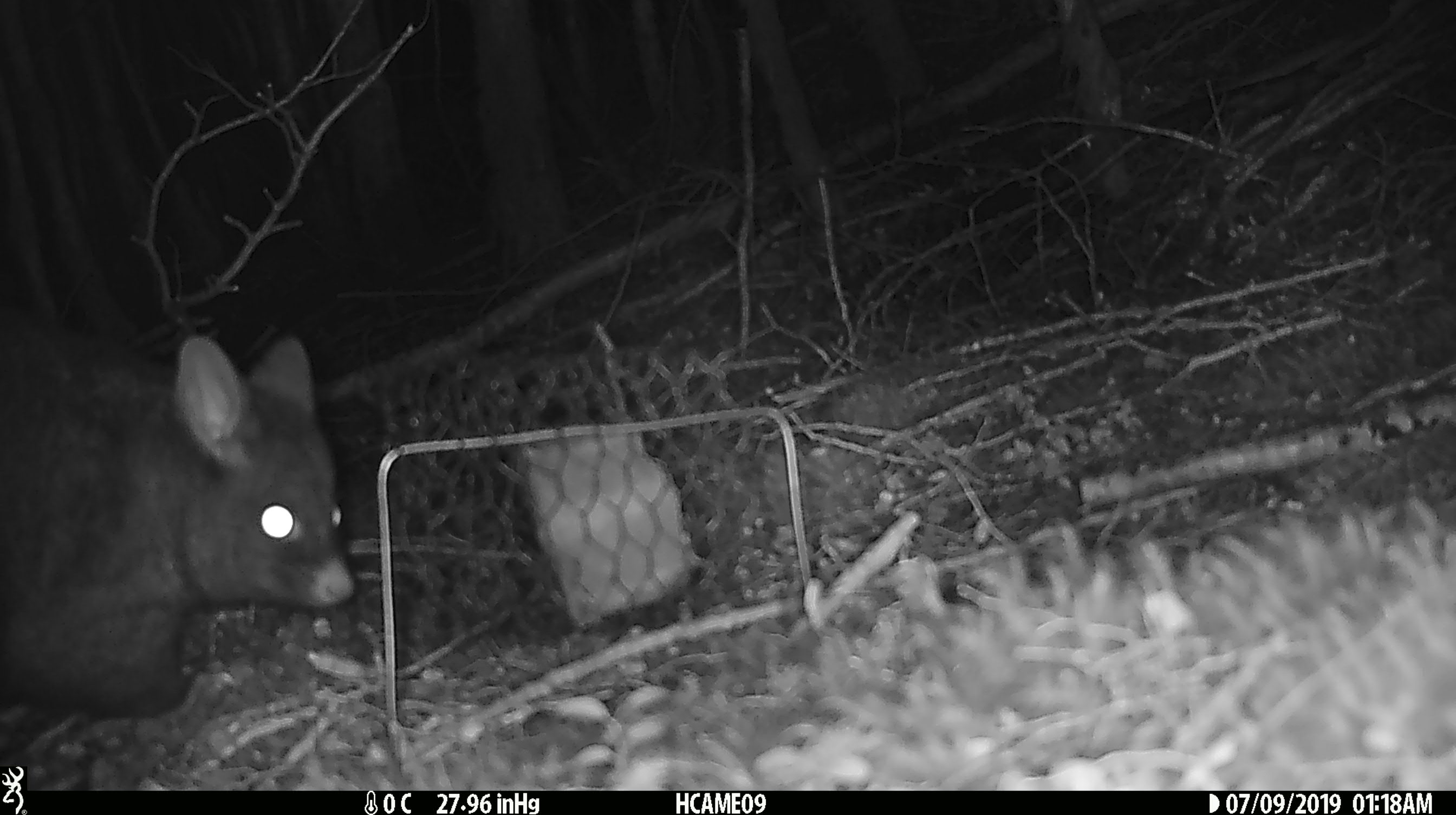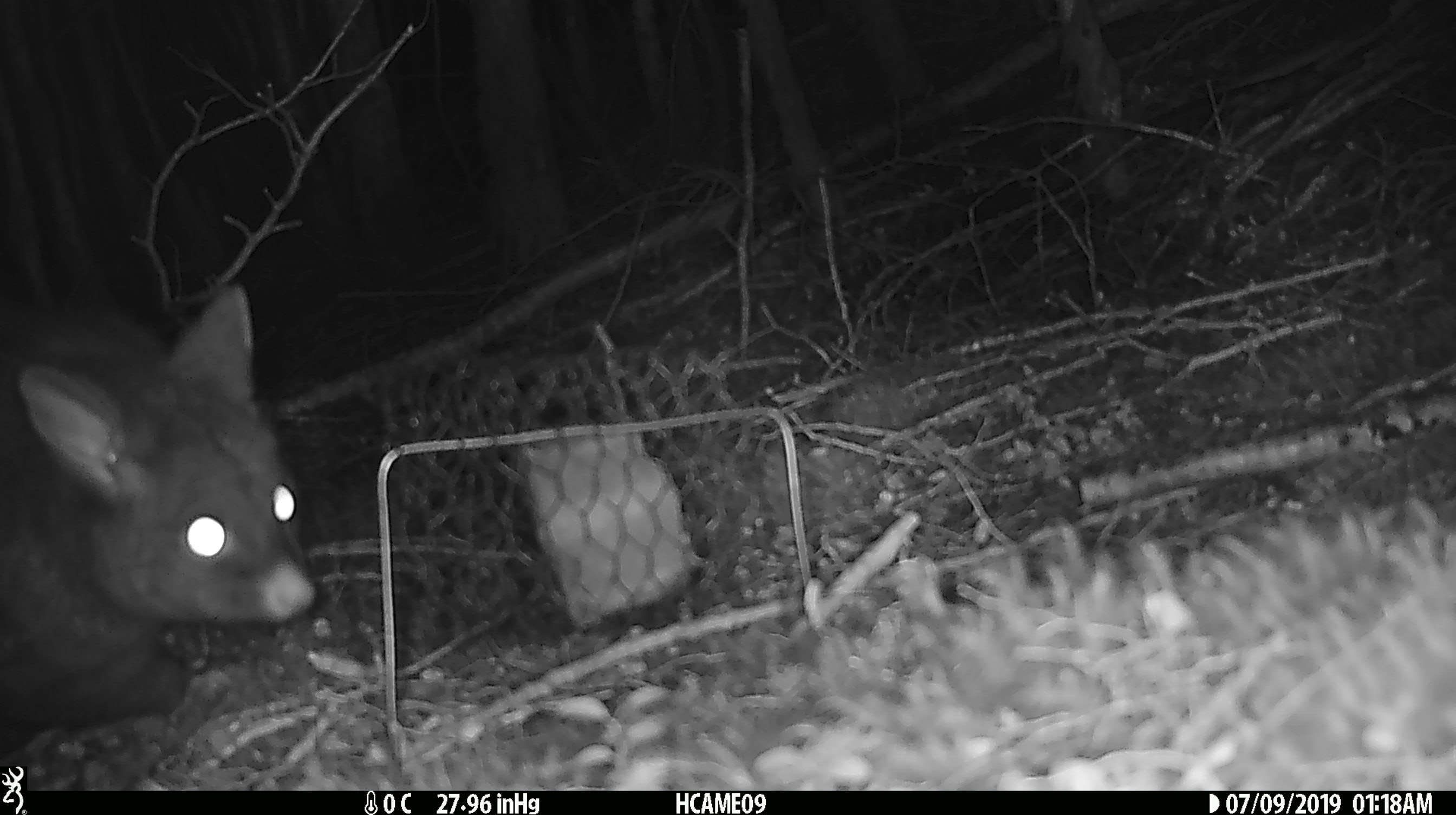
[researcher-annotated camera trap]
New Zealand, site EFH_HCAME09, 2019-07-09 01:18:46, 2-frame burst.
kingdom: Animalia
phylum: Chordata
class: Mammalia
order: Diprotodontia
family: Phalangeridae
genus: Trichosurus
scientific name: Trichosurus vulpecula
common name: common brushtail possum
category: possum